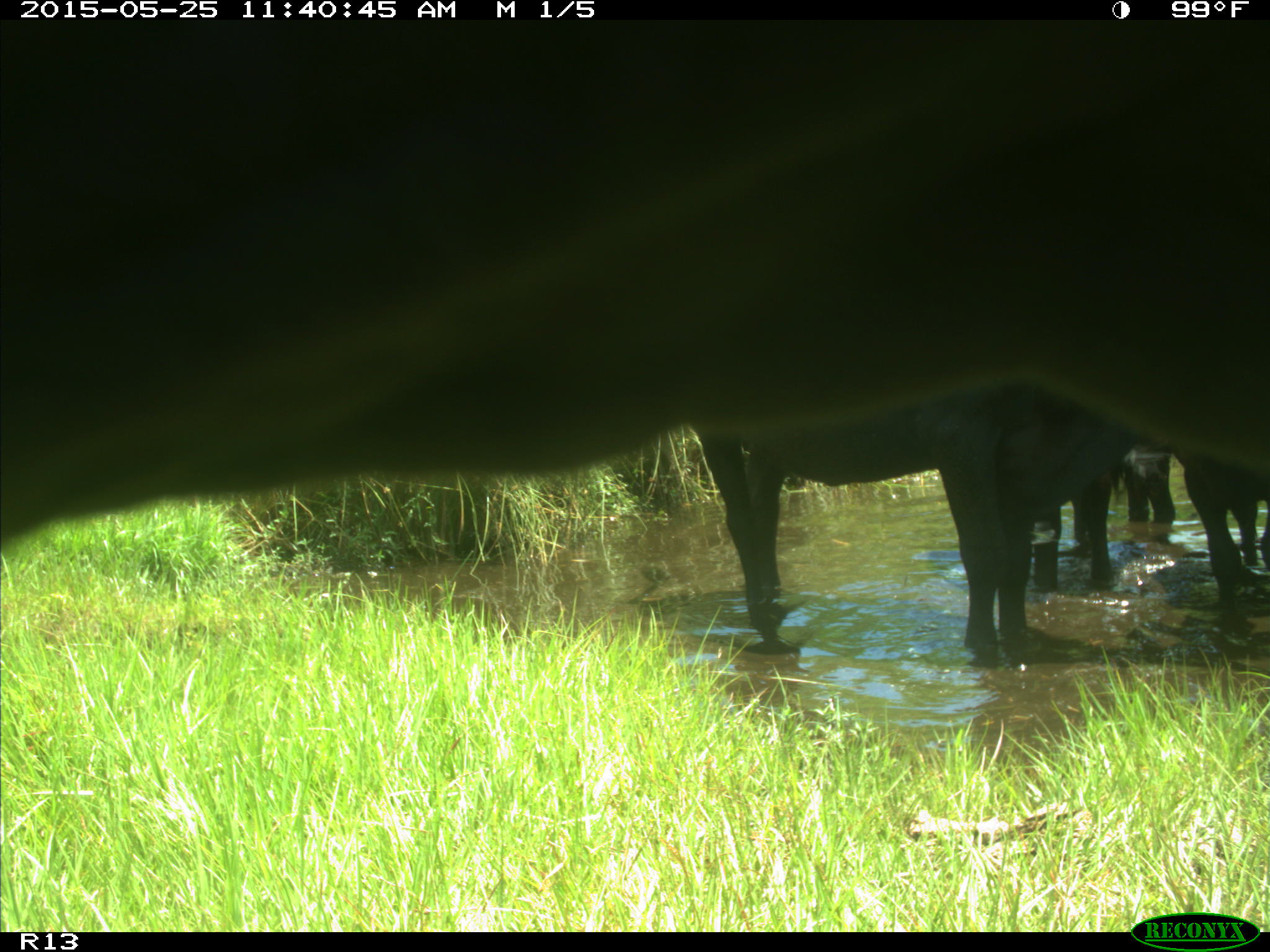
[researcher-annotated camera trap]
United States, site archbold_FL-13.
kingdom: Animalia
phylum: Chordata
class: Mammalia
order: Artiodactyla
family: Bovidae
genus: Bos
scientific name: Bos taurus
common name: domestic cow